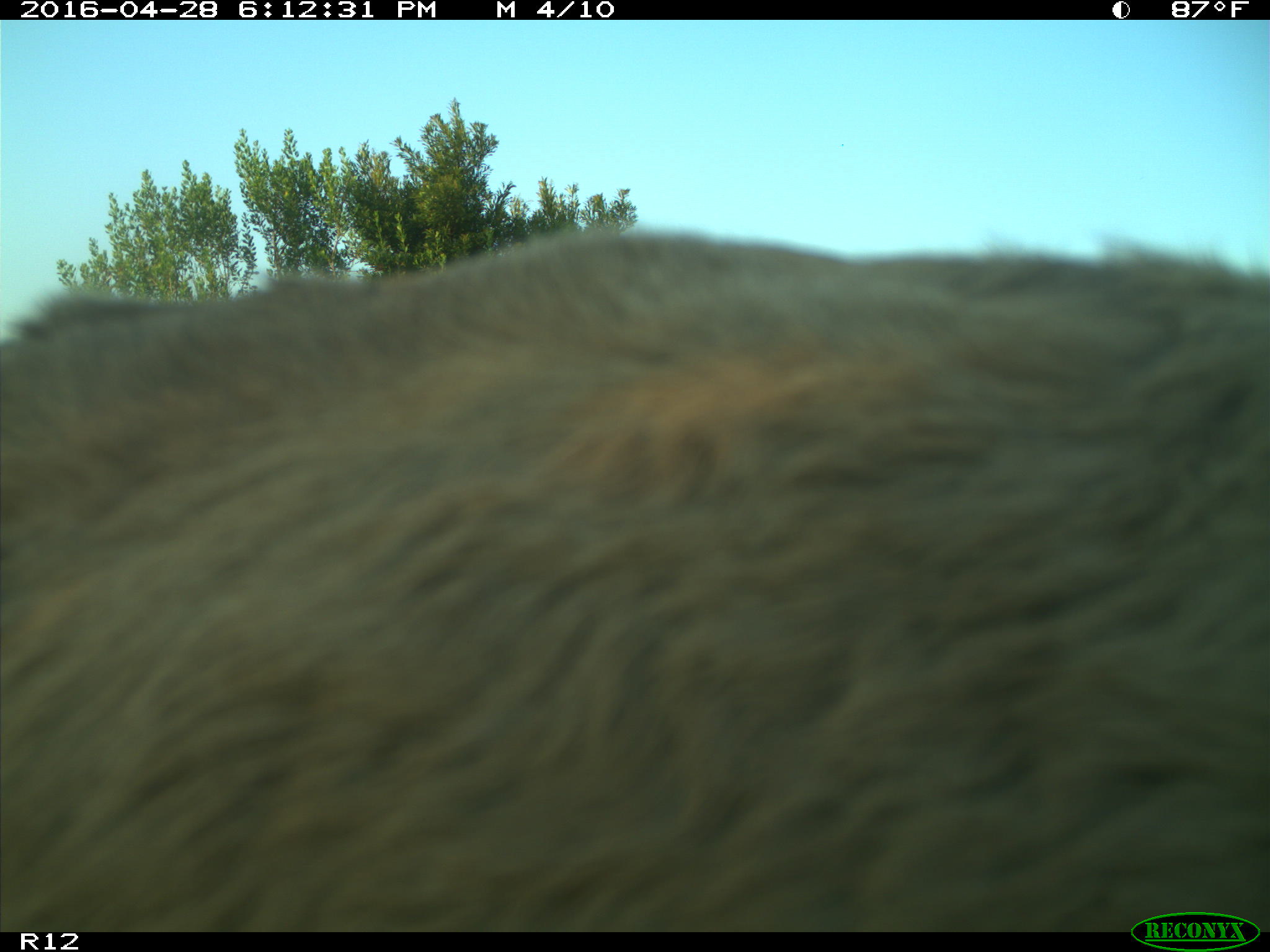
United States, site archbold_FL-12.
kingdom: Animalia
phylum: Chordata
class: Mammalia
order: Artiodactyla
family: Bovidae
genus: Bos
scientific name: Bos taurus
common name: domestic cow